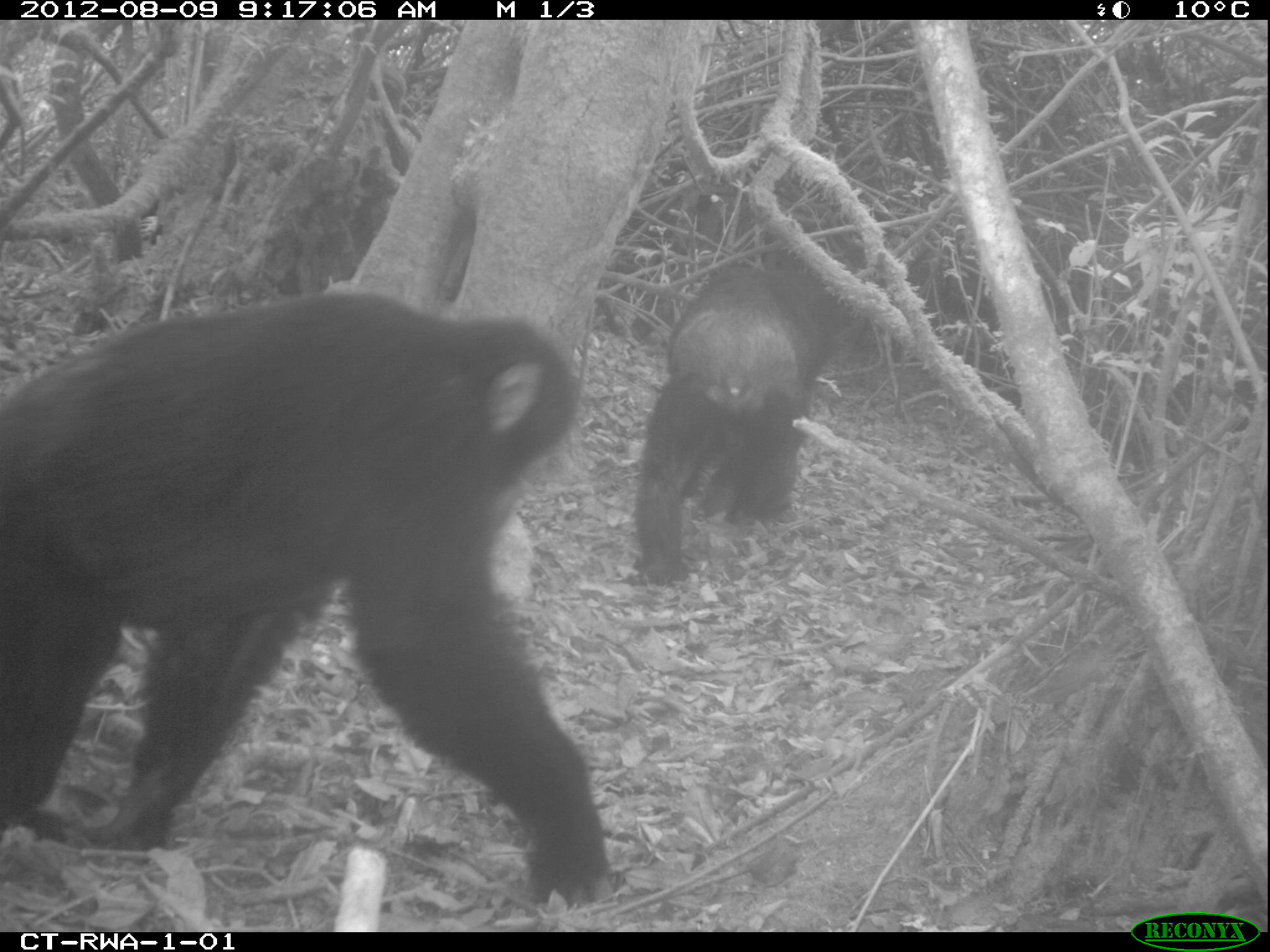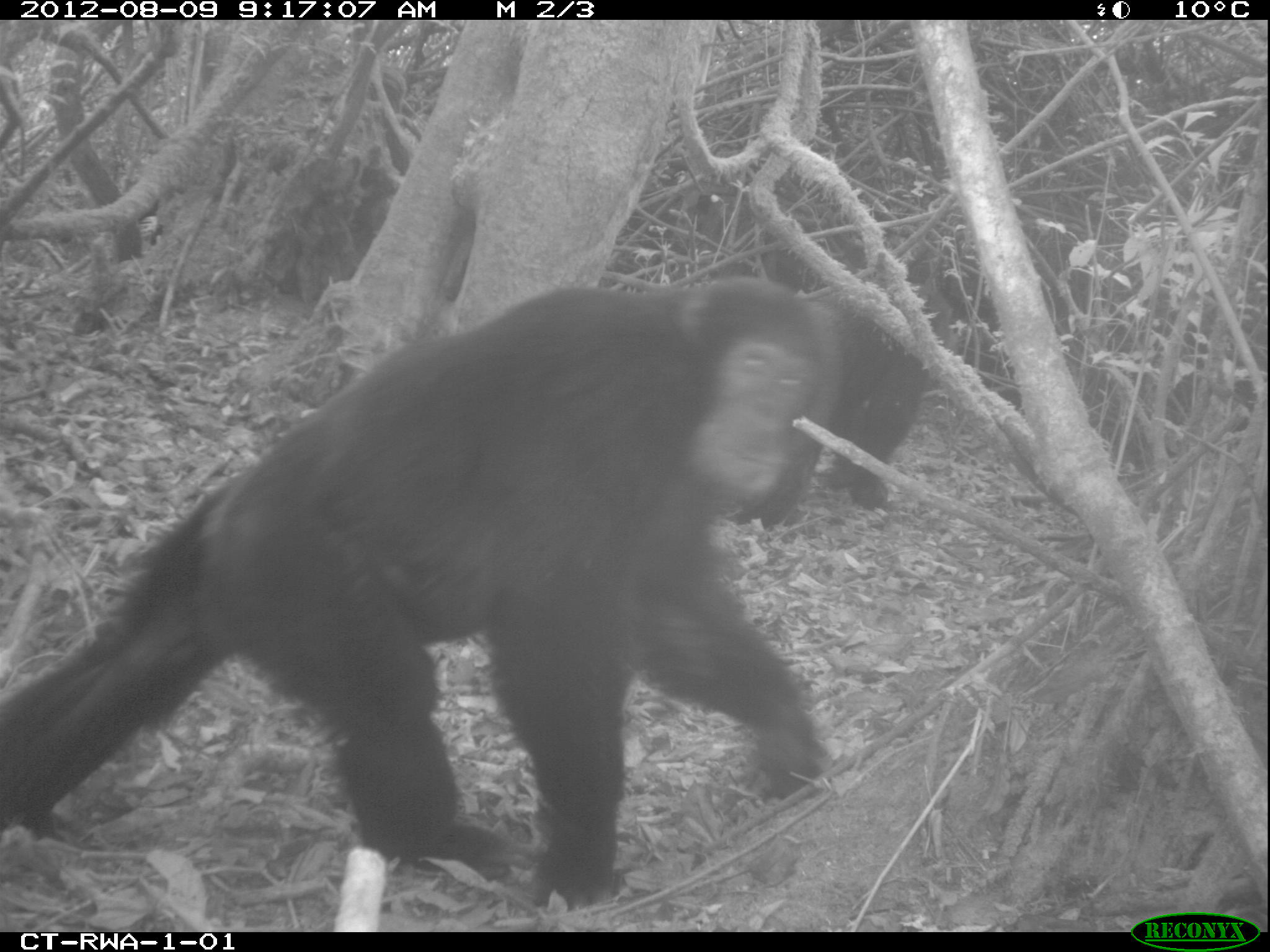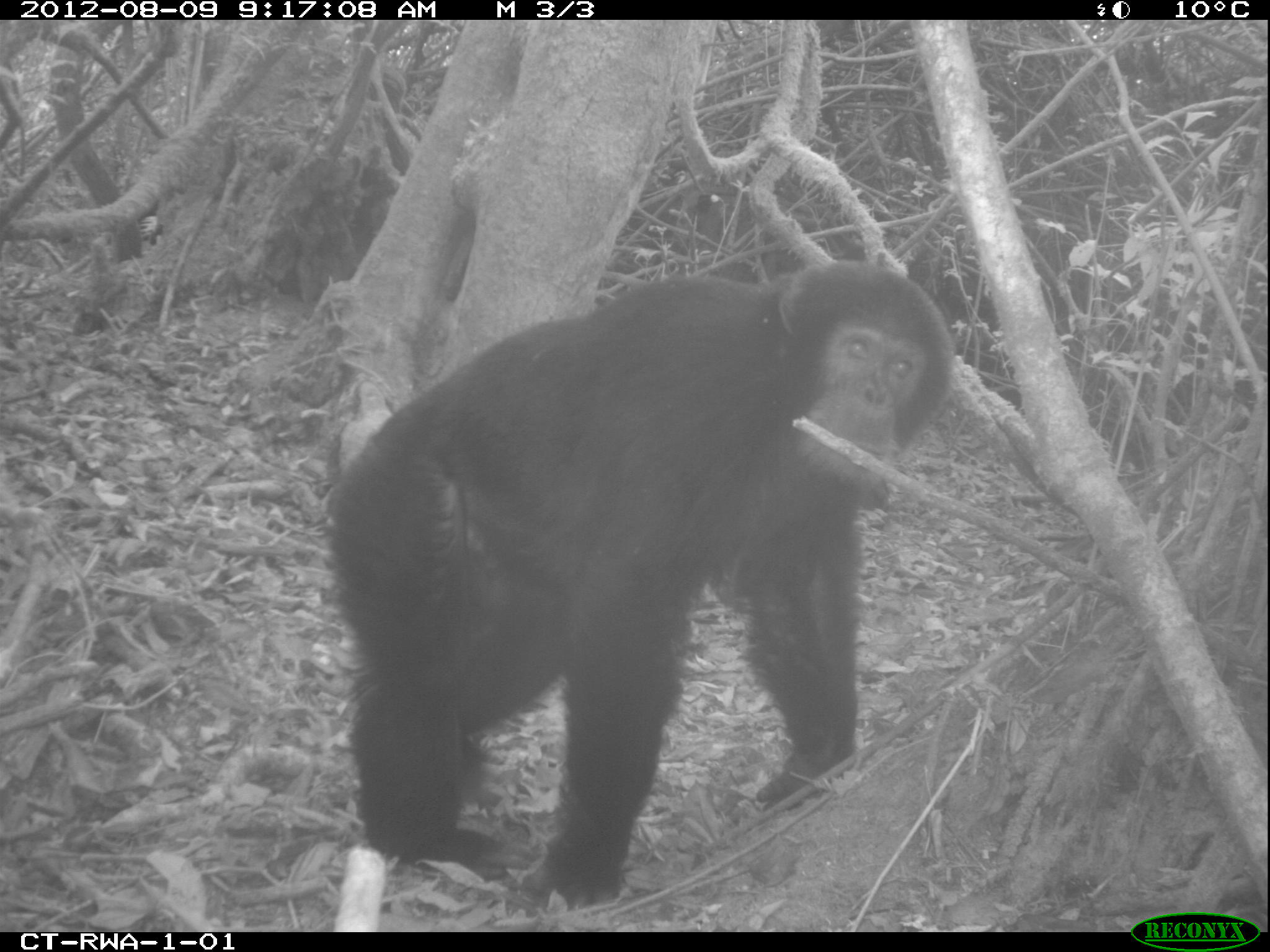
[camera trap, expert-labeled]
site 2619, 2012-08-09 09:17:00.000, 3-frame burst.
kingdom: Animalia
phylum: Chordata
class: Mammalia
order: Primates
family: Hominidae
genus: Pan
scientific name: Pan troglodytes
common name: chimpanzee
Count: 4.